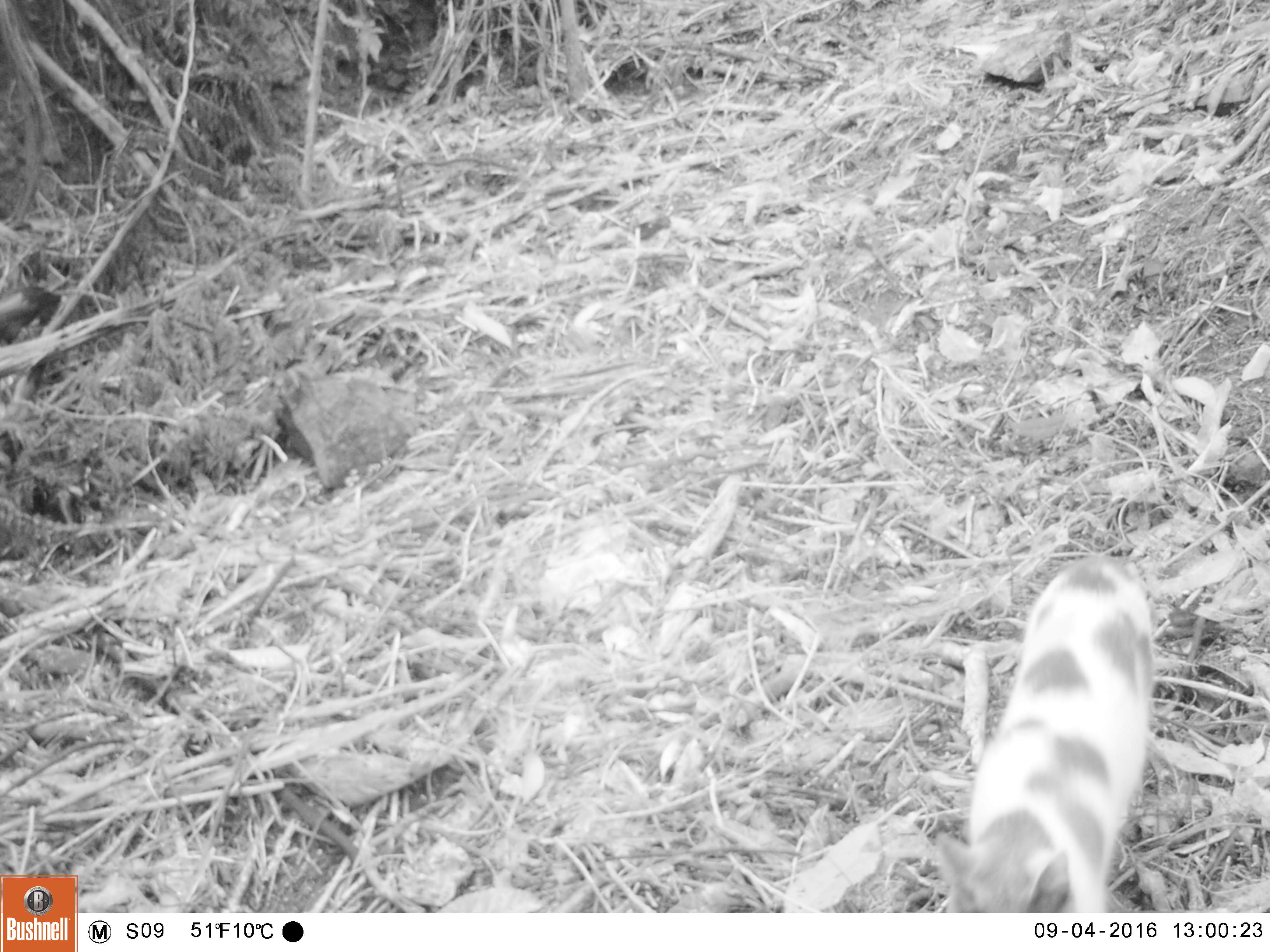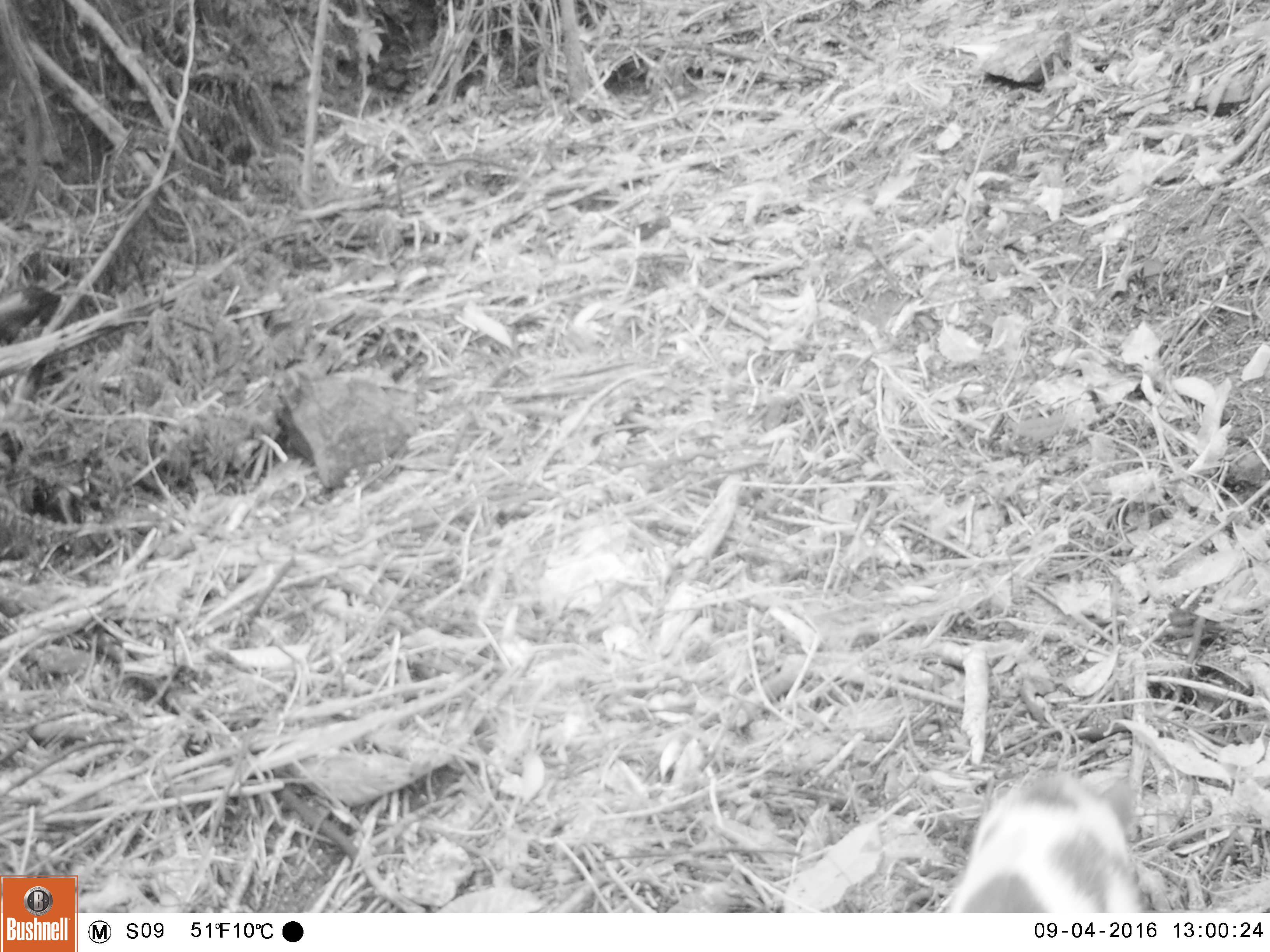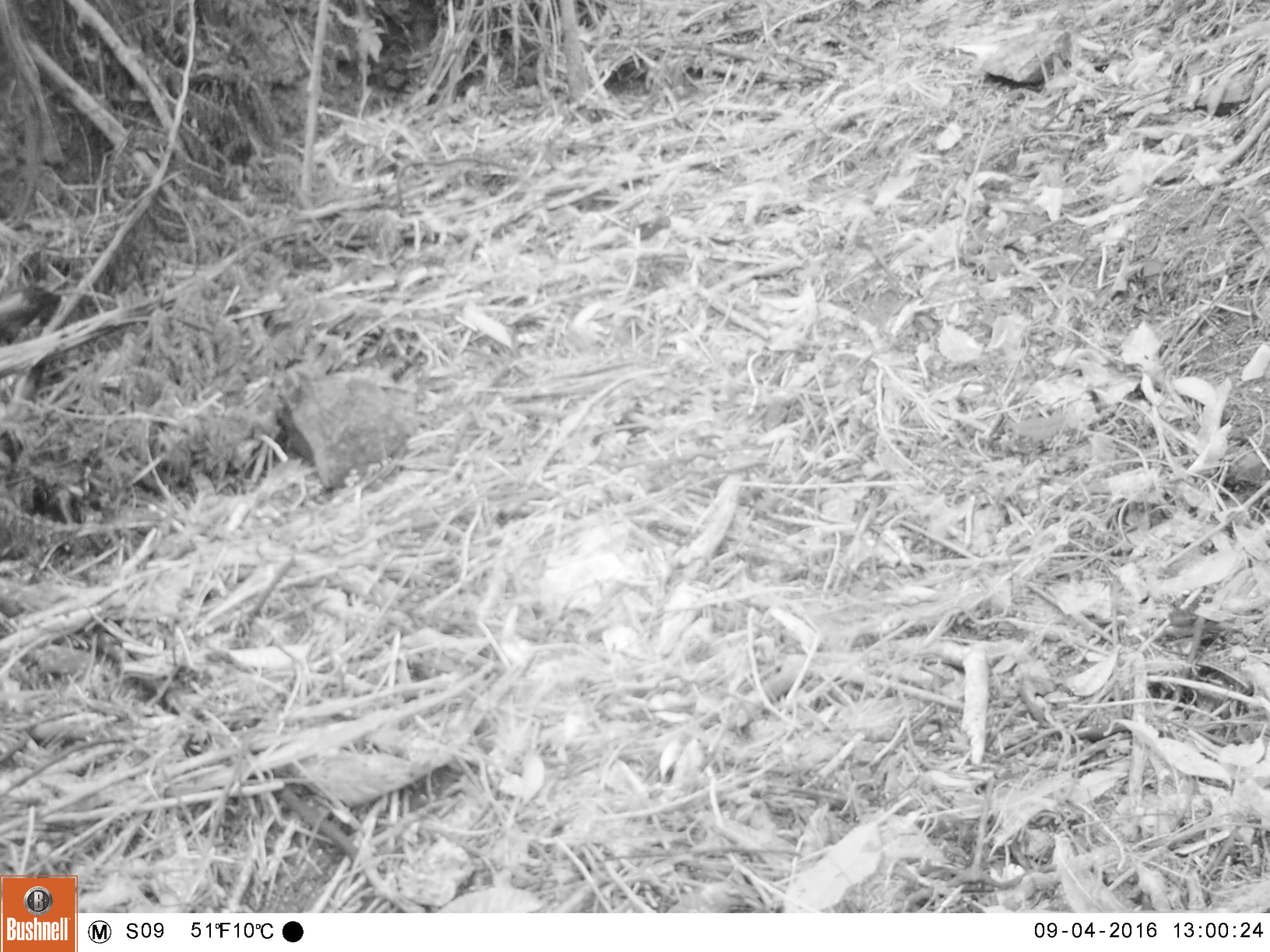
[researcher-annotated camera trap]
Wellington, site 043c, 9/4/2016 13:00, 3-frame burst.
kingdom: Animalia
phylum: Chordata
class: Mammalia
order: Carnivora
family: Felidae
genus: Felis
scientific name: Felis catus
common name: cat